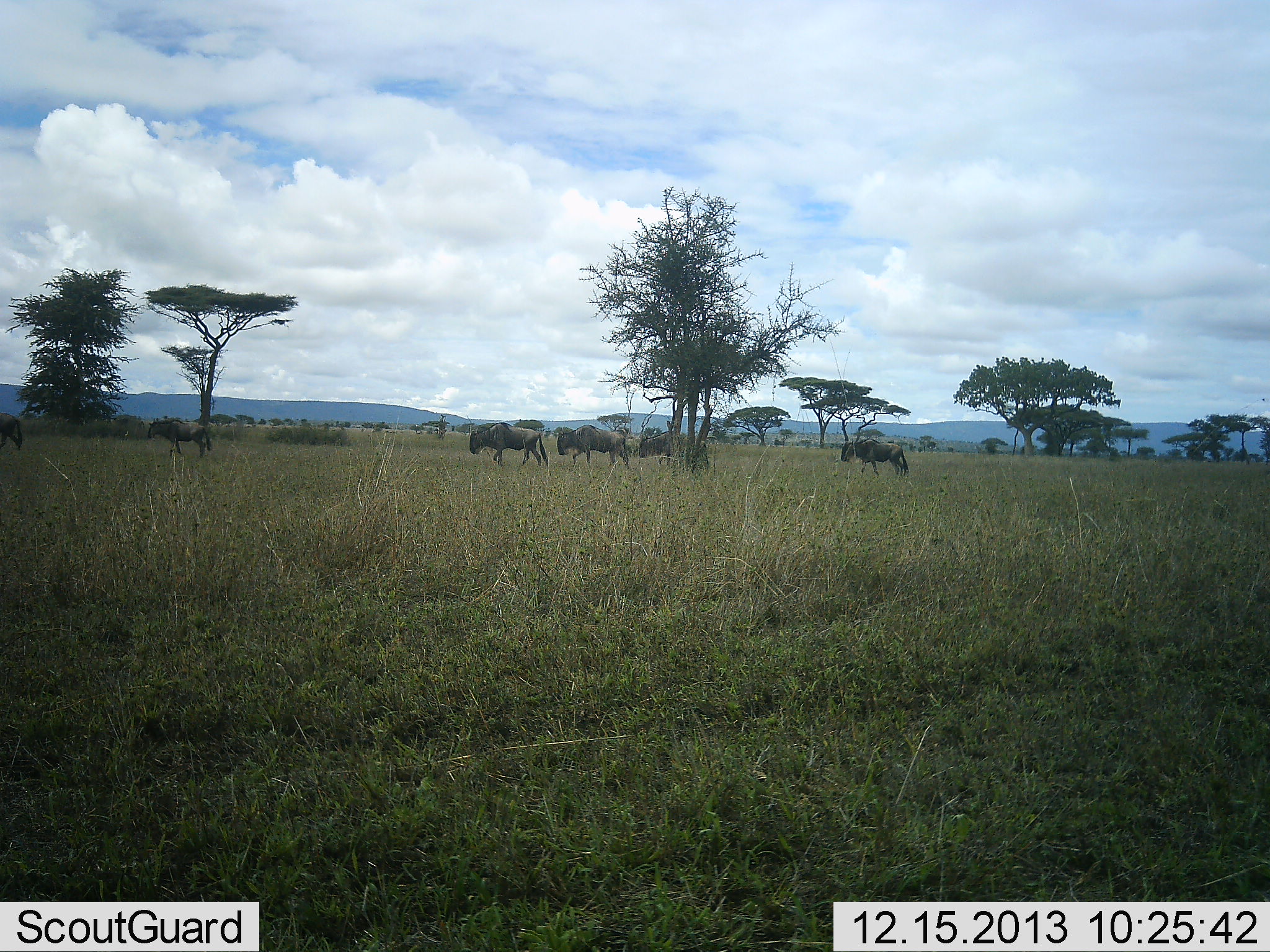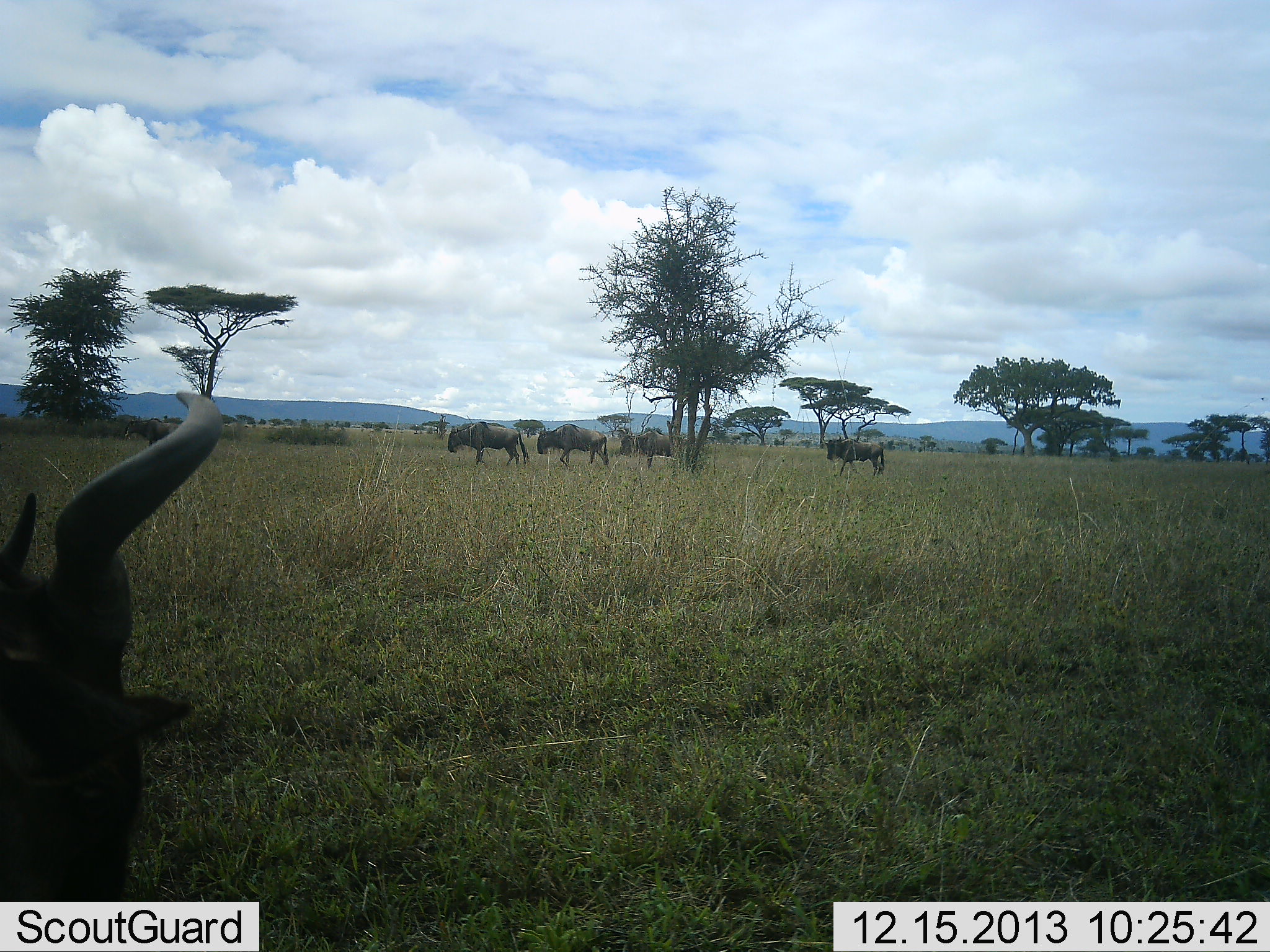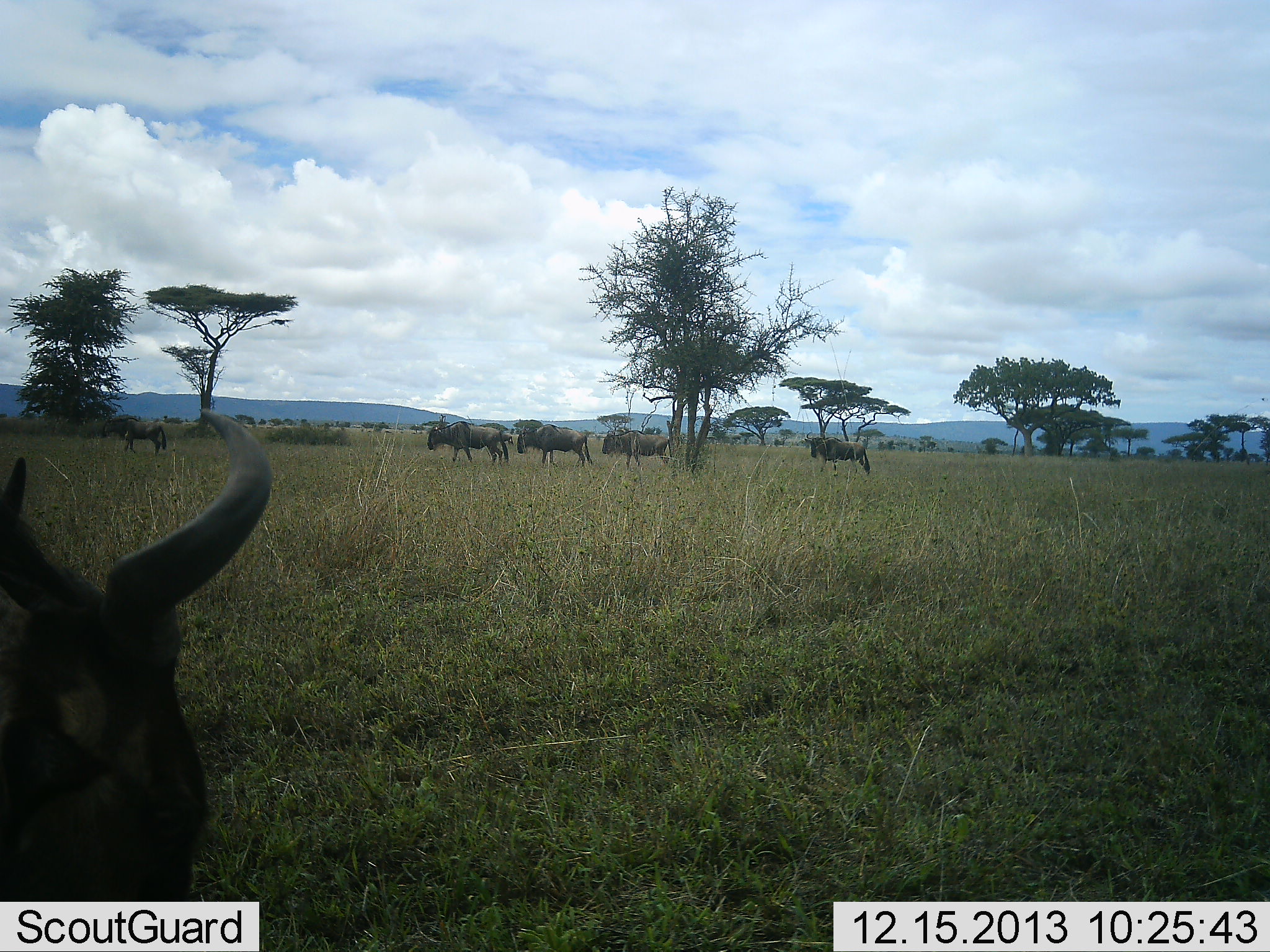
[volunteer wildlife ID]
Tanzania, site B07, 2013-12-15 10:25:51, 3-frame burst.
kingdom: Animalia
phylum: Chordata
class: Mammalia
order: Artiodactyla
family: Bovidae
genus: Connochaetes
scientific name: Connochaetes taurinus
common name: blue wildebeest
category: wildebeest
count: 6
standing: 27%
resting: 18%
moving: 100%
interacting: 0%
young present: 0%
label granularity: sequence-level